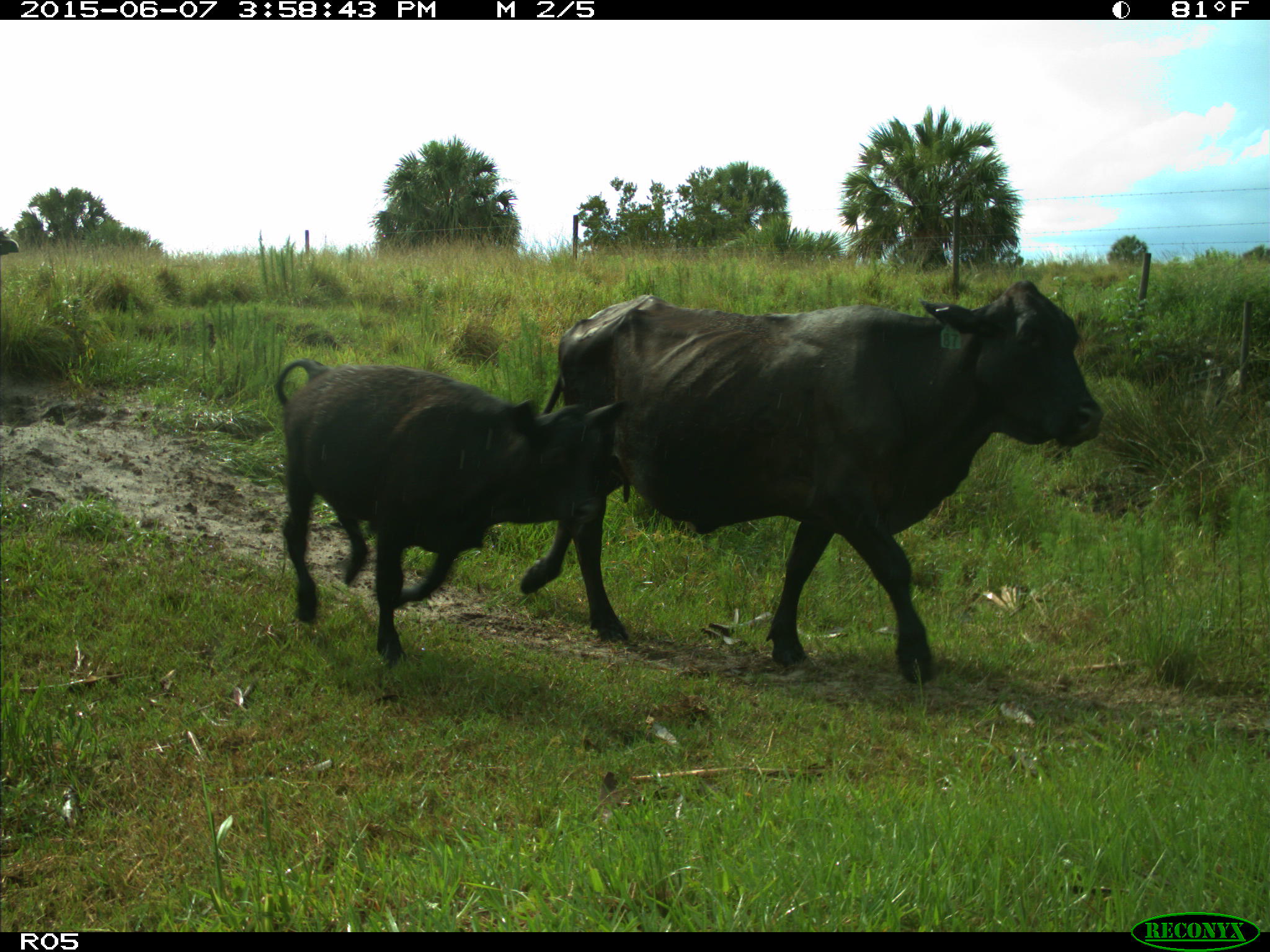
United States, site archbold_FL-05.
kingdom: Animalia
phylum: Chordata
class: Mammalia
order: Artiodactyla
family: Bovidae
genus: Bos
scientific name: Bos taurus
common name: domestic cow